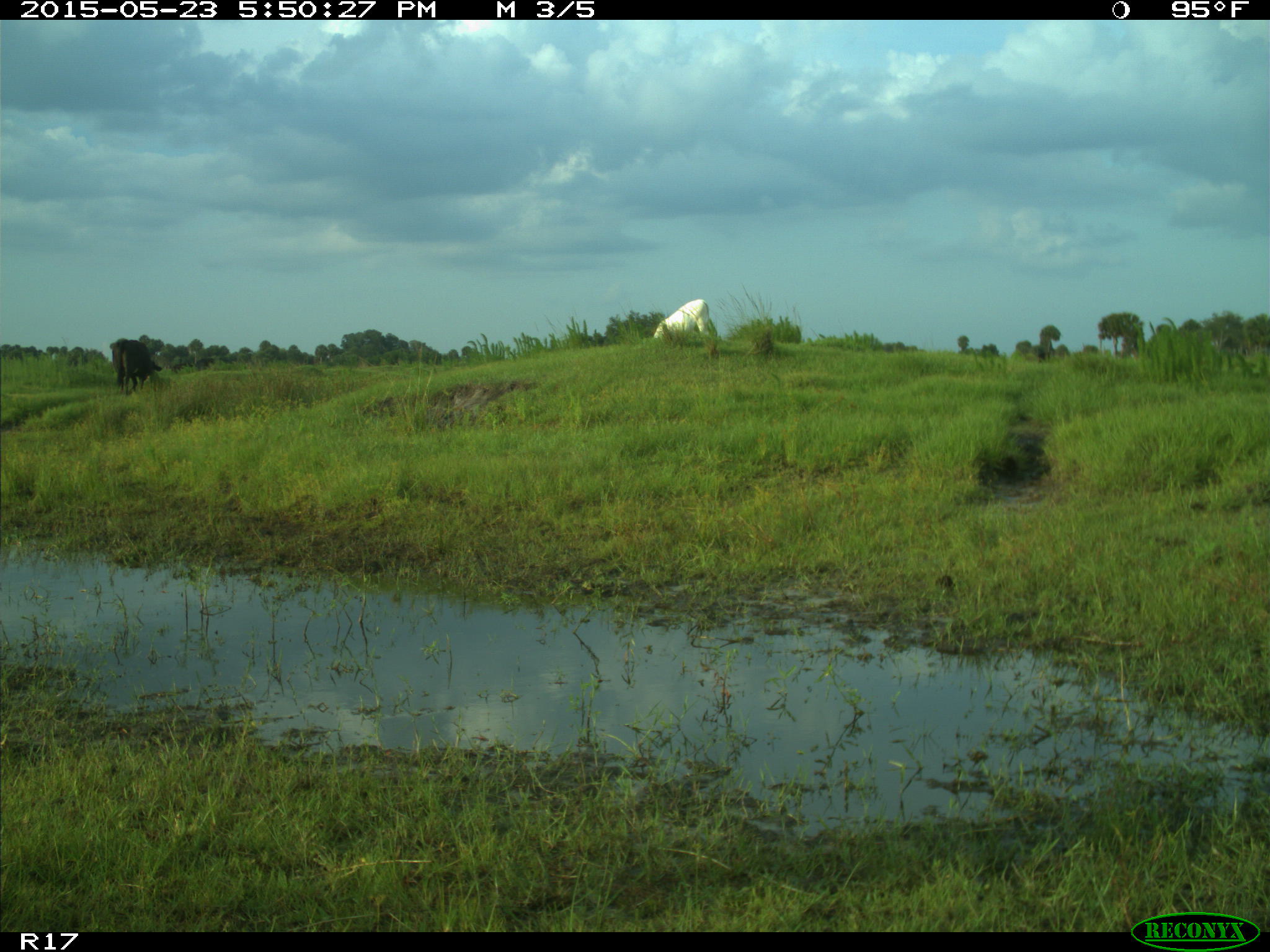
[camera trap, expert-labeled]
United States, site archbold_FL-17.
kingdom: Animalia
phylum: Chordata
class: Mammalia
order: Artiodactyla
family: Bovidae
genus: Bos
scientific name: Bos taurus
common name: domestic cow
Bos taurus (domestic cow).